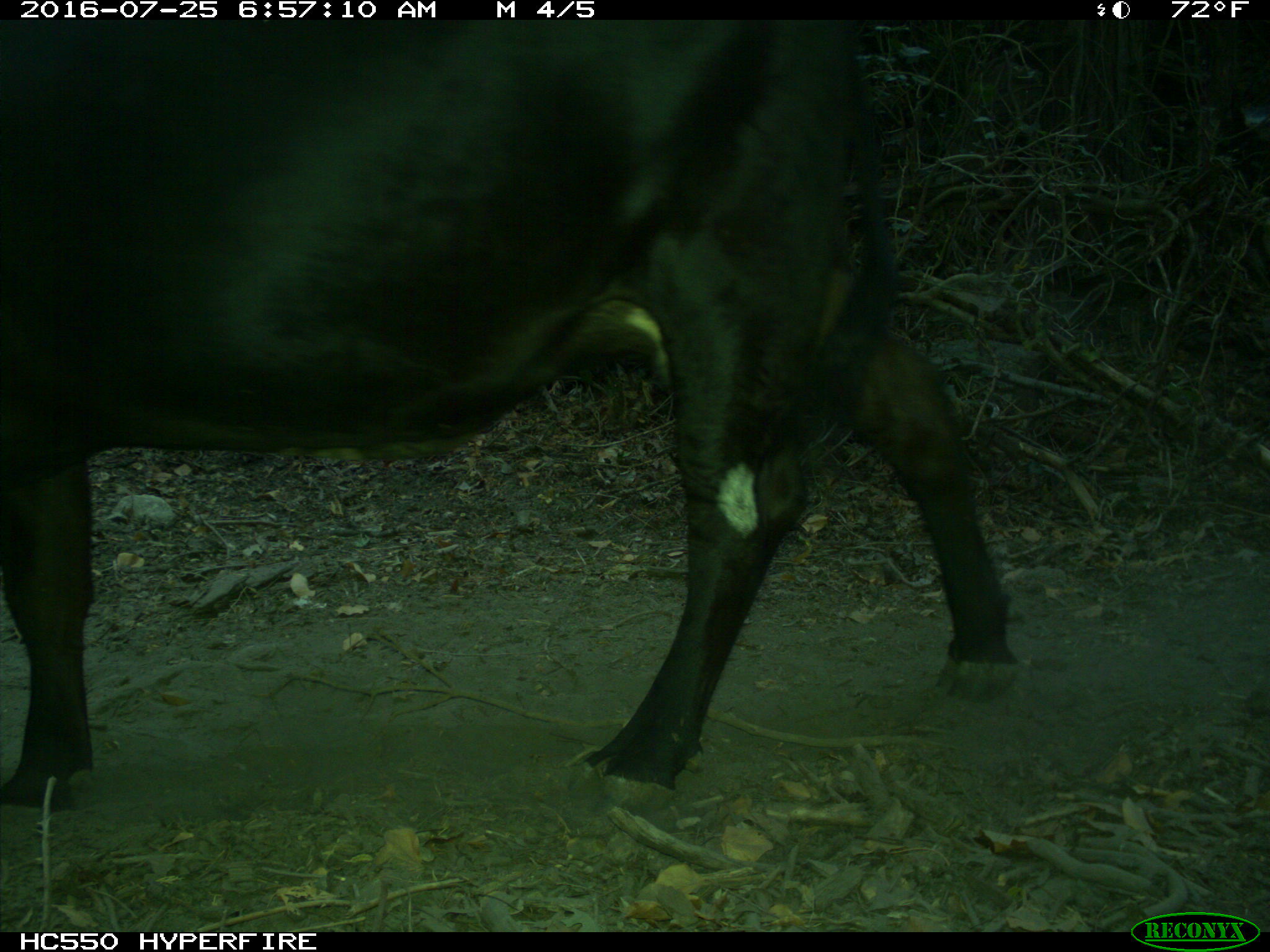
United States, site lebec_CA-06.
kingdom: Animalia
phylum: Chordata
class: Mammalia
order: Artiodactyla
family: Bovidae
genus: Bos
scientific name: Bos taurus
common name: domestic cow